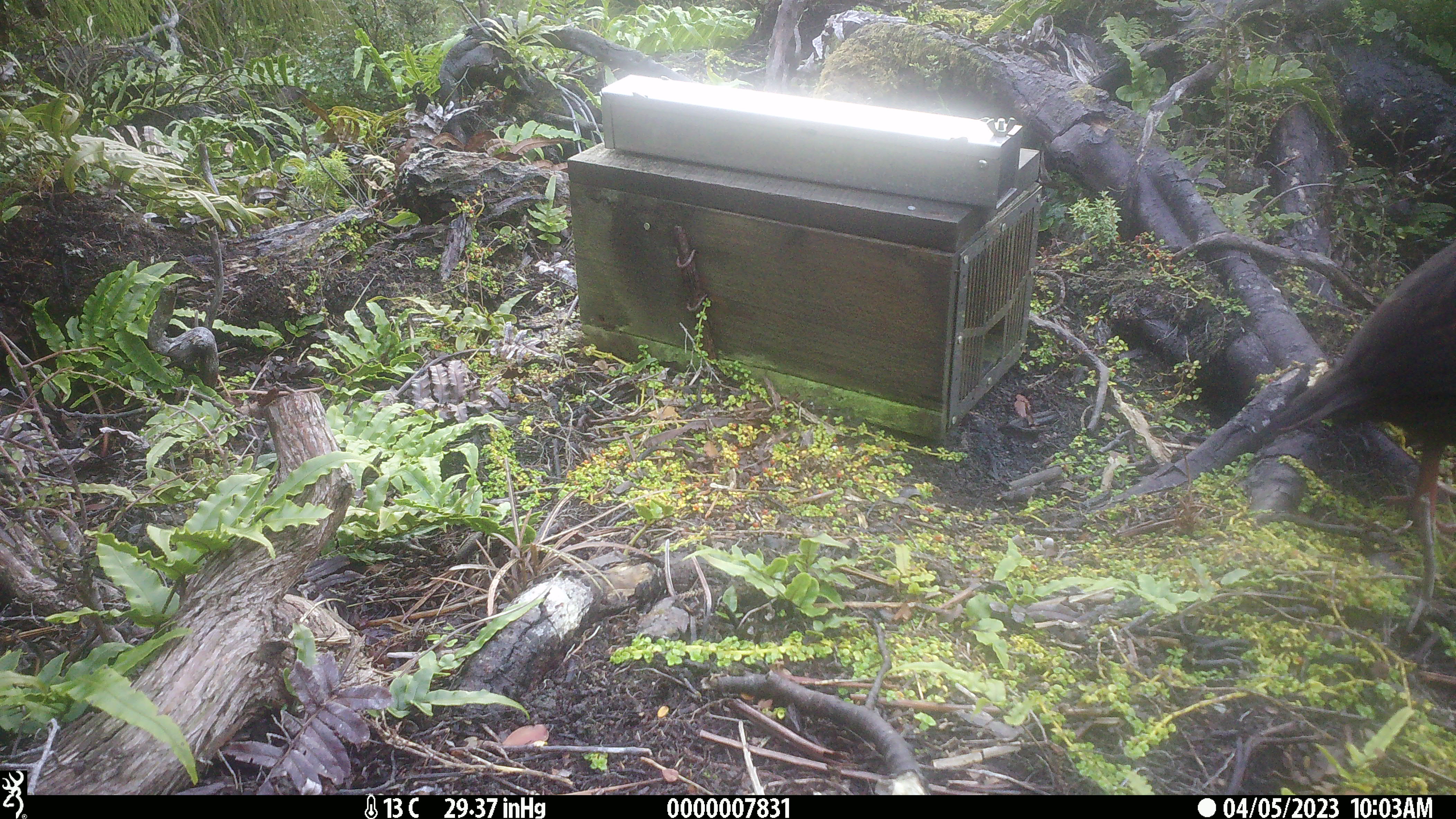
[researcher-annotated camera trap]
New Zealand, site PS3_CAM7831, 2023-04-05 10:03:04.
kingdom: Animalia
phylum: Chordata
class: Aves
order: Gruiformes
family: Rallidae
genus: Gallirallus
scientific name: Gallirallus australis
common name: weka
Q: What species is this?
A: Weka (Gallirallus australis).